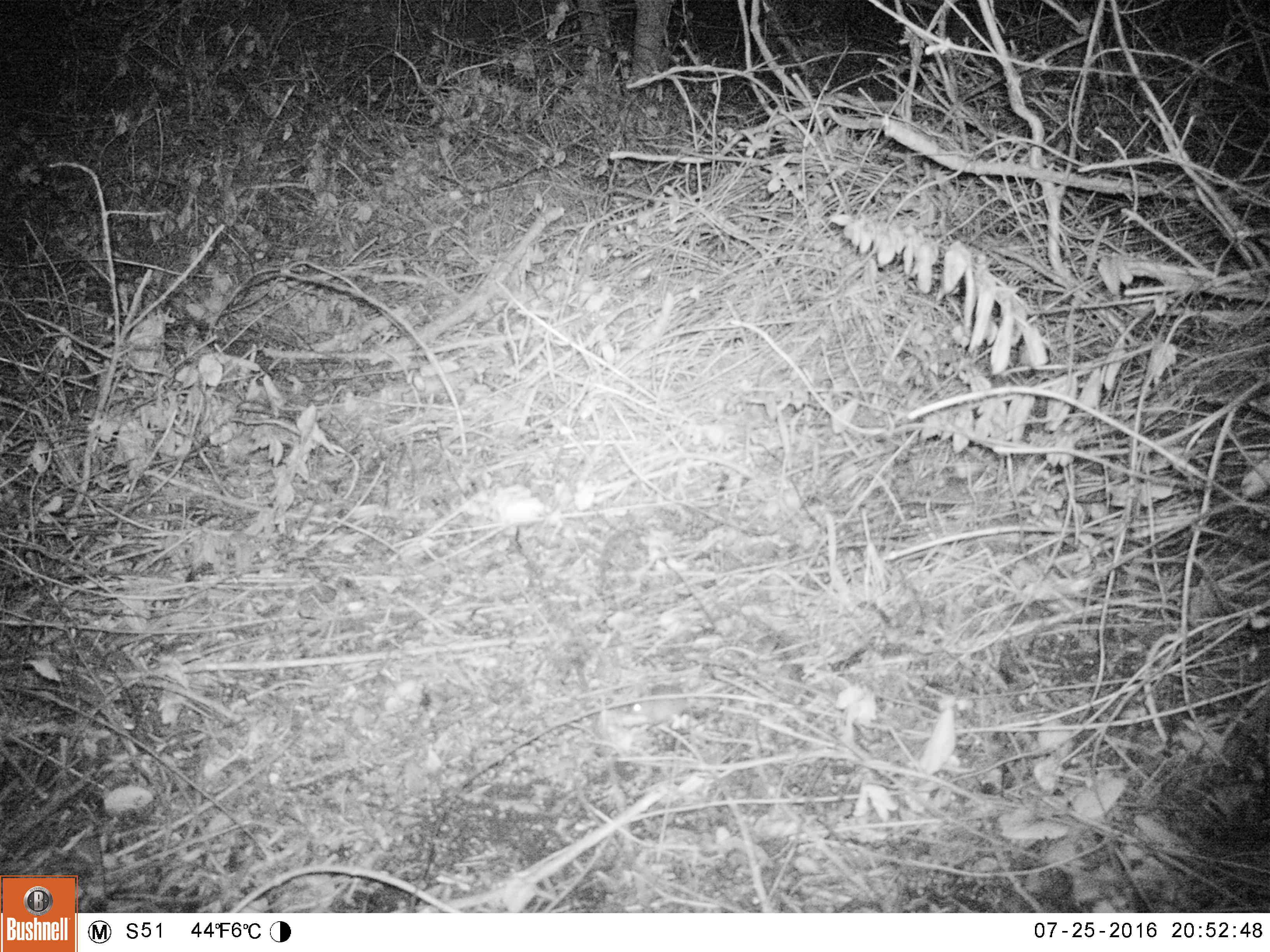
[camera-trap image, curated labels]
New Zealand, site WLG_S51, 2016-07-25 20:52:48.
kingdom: Animalia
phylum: Chordata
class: Mammalia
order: Rodentia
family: Muridae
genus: Mus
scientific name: Mus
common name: mouse